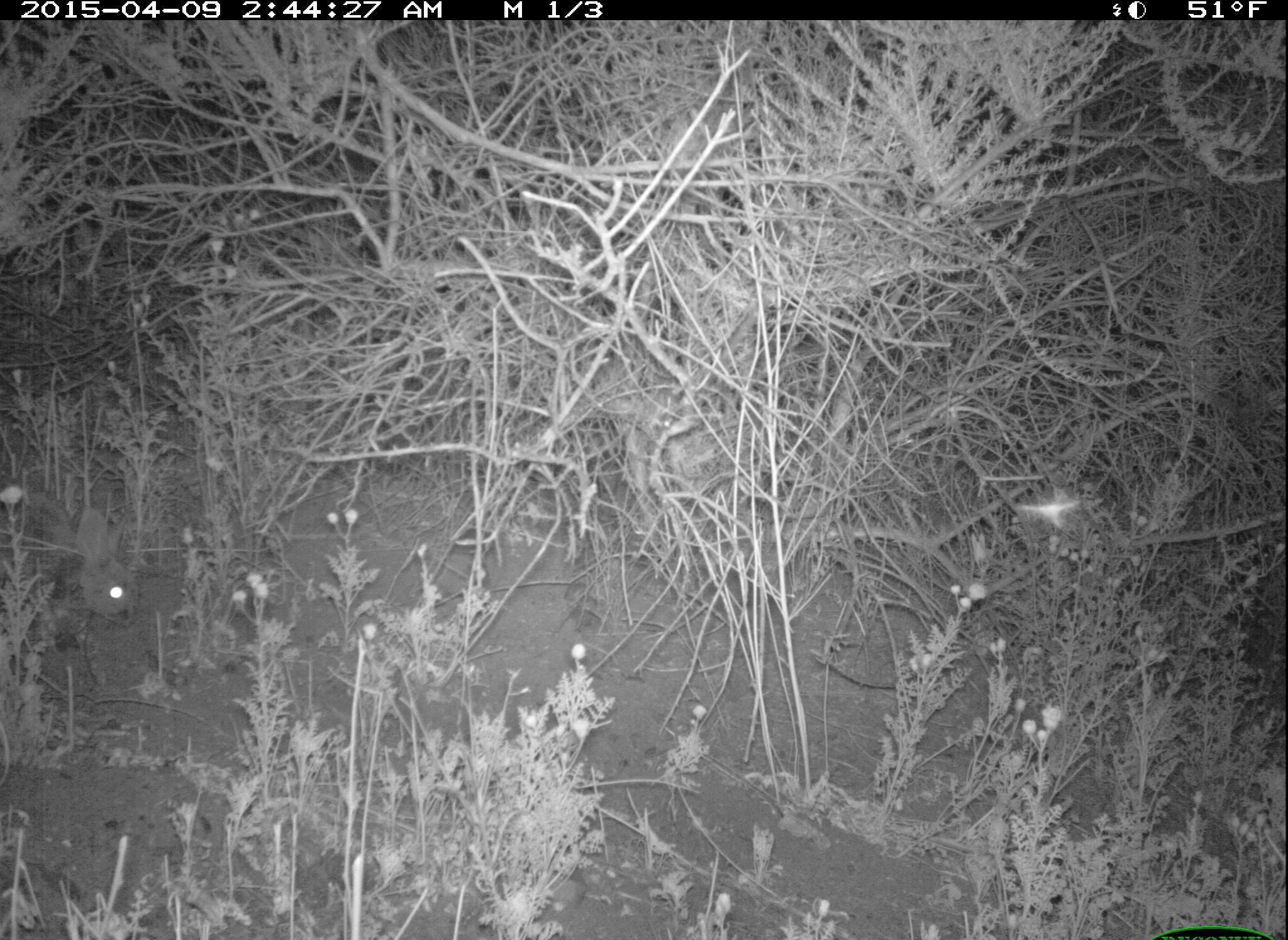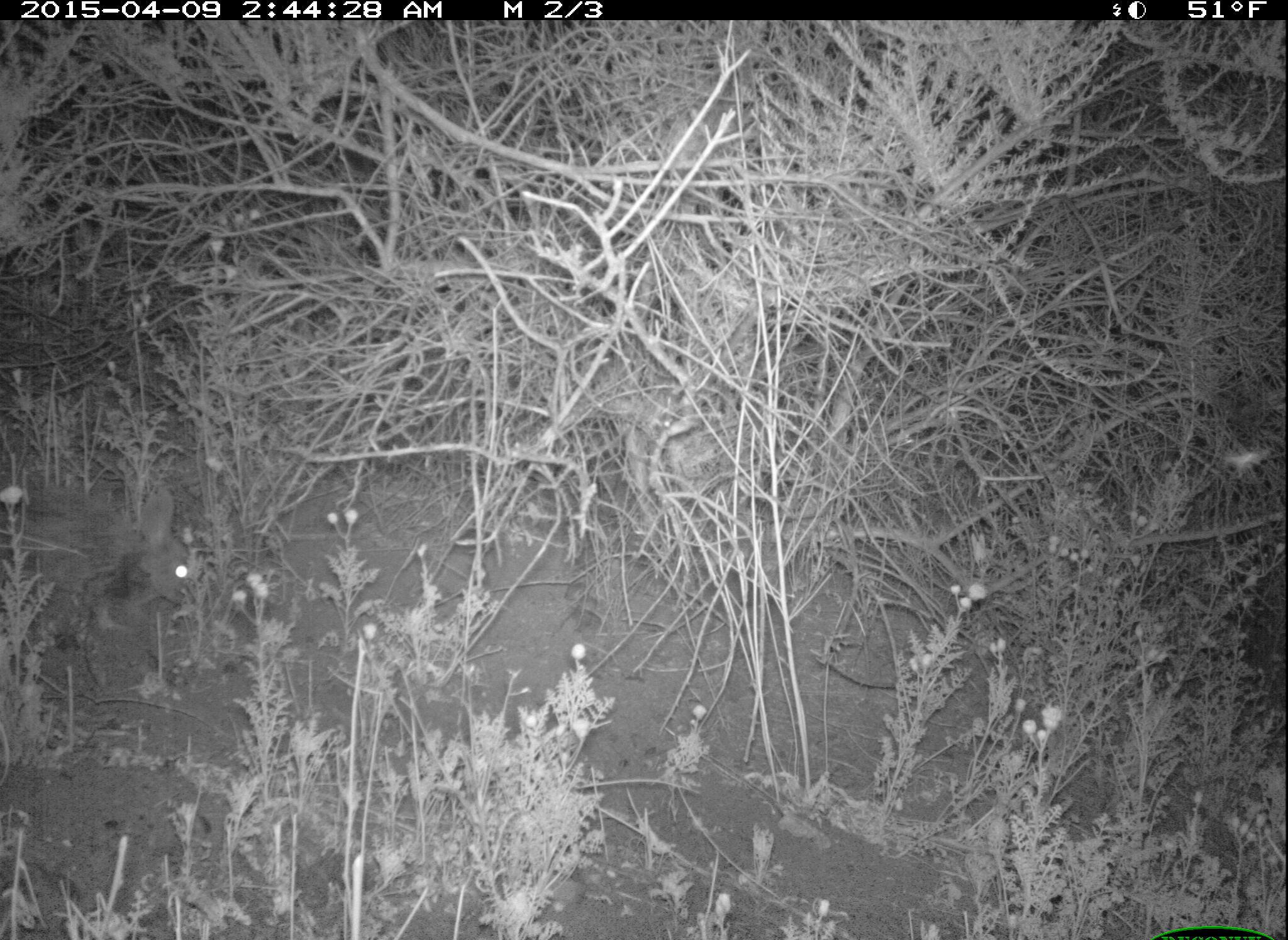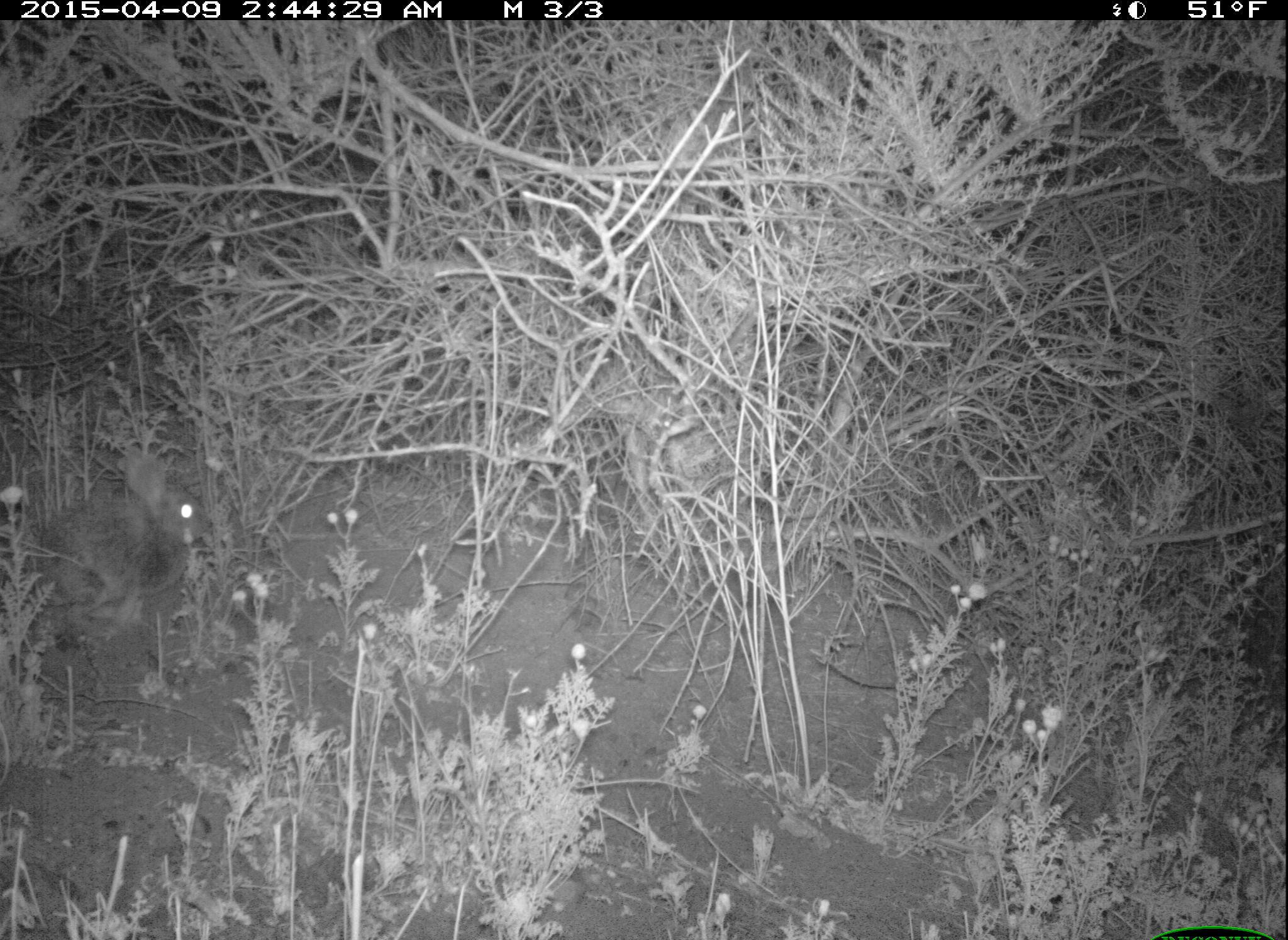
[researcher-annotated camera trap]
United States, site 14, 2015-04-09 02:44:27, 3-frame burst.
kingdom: Animalia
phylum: Chordata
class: Mammalia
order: Lagomorpha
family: Leporidae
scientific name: Leporidae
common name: rabbits and hares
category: rabbit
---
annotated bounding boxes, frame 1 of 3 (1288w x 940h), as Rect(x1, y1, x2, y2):
rabbit: Rect(31, 516, 136, 614)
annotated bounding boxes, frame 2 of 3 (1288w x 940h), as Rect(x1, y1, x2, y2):
rabbit: Rect(0, 483, 195, 637)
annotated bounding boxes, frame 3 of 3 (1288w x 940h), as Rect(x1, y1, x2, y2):
rabbit: Rect(30, 453, 203, 641)